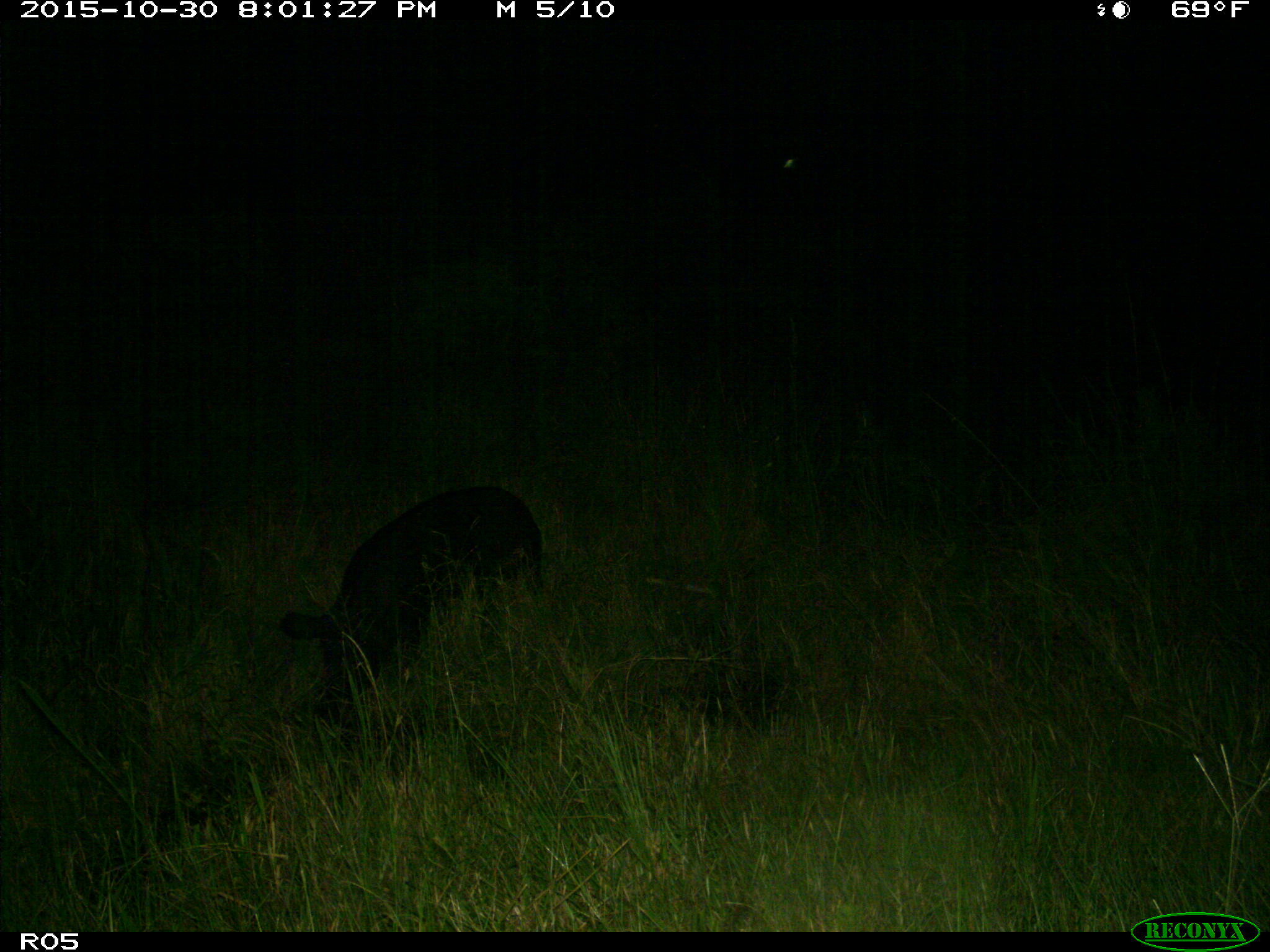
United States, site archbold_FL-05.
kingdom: Animalia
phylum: Chordata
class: Mammalia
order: Artiodactyla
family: Suidae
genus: Sus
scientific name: Sus scrofa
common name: wild boar